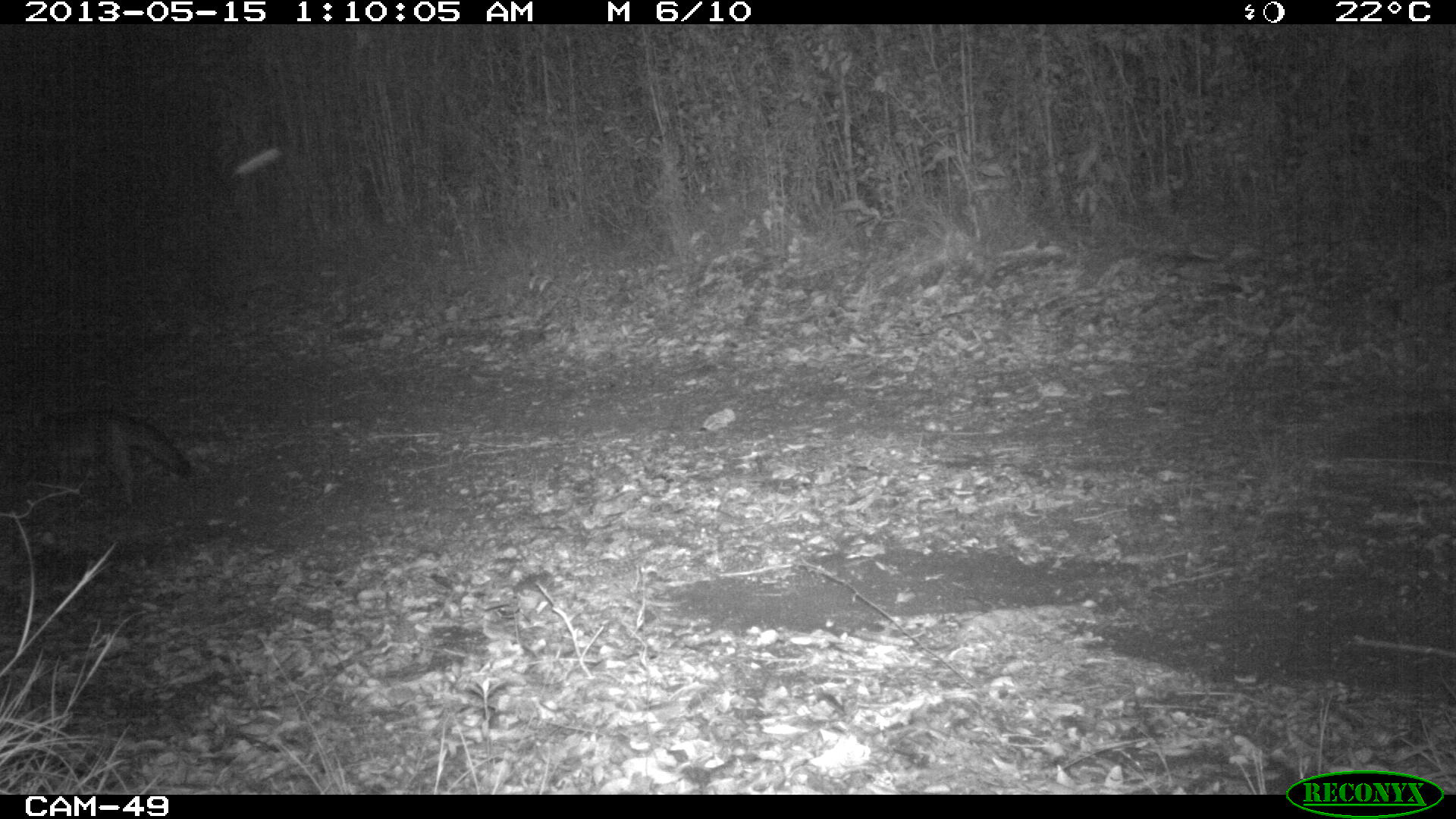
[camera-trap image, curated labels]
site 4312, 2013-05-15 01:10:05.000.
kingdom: Animalia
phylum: Chordata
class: Mammalia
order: Carnivora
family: Canidae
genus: Urocyon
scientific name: Urocyon cinereoargenteus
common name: gray fox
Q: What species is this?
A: Urocyon cinereoargenteus (gray fox).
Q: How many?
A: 1.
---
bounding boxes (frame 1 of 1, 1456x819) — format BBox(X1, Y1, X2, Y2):
urocyon cinereoargenteus: BBox(12, 405, 191, 510)